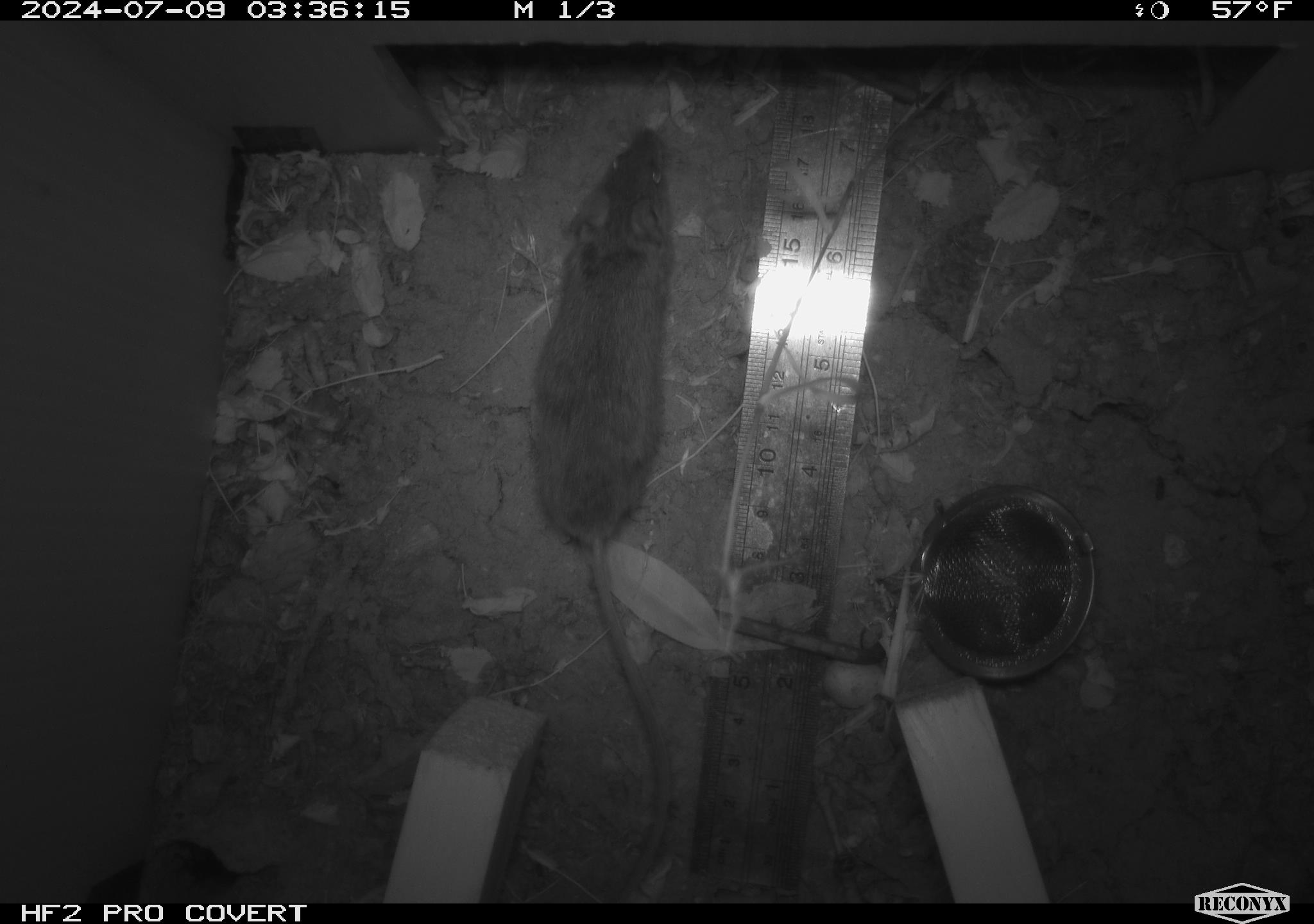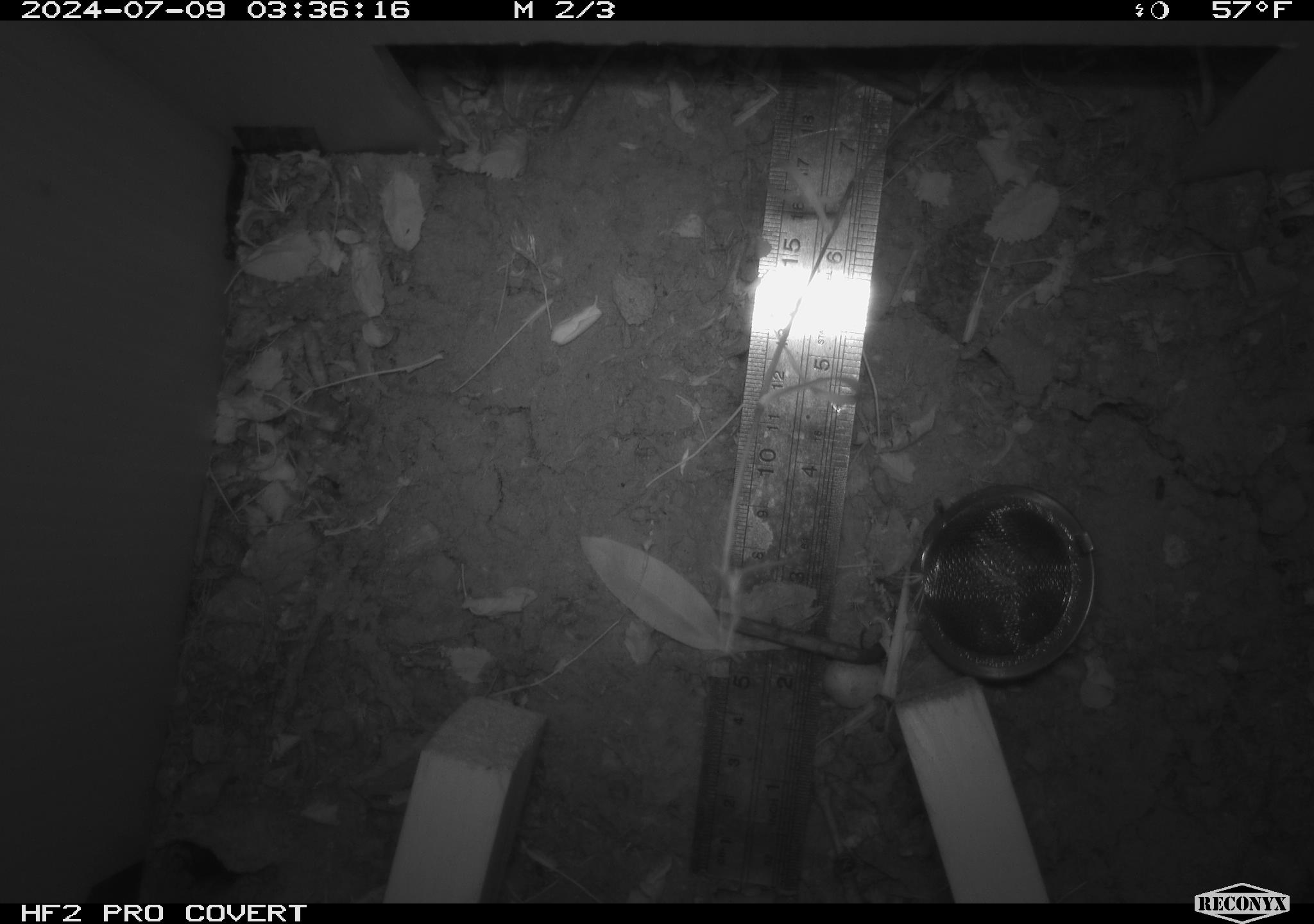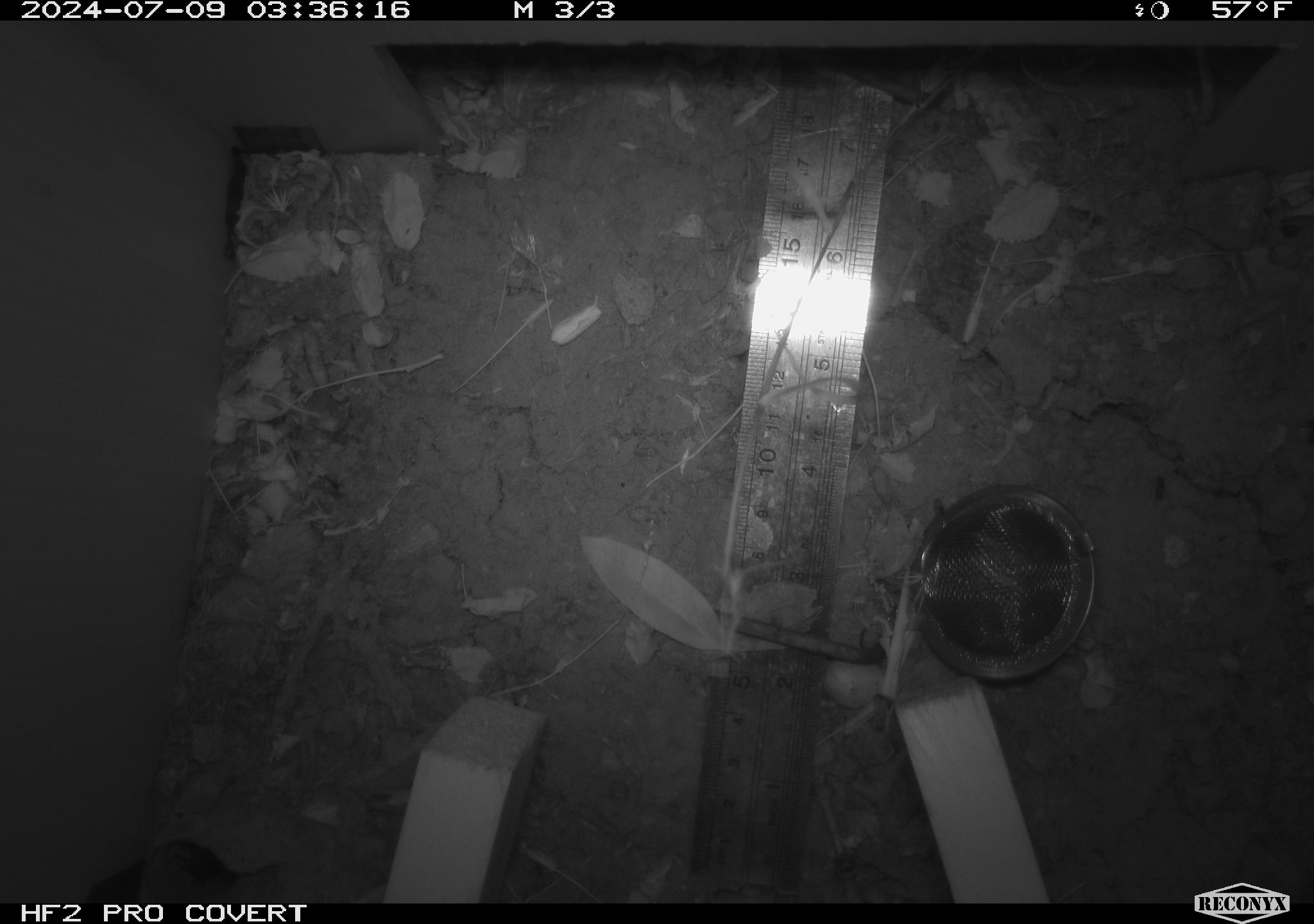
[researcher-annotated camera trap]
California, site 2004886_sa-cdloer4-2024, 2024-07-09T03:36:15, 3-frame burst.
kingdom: Animalia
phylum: Chordata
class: Mammalia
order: Rodentia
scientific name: Rodentia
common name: rodent